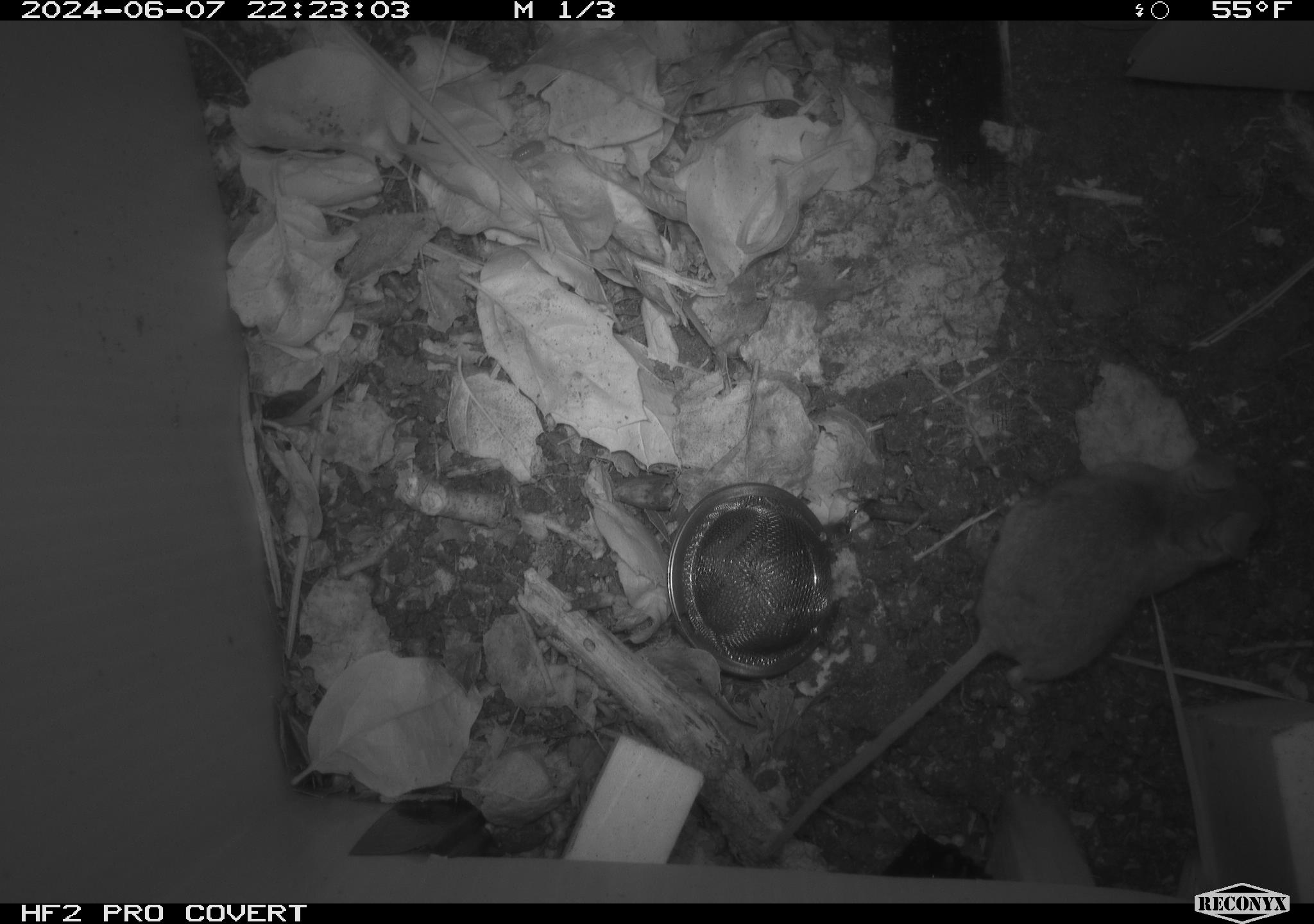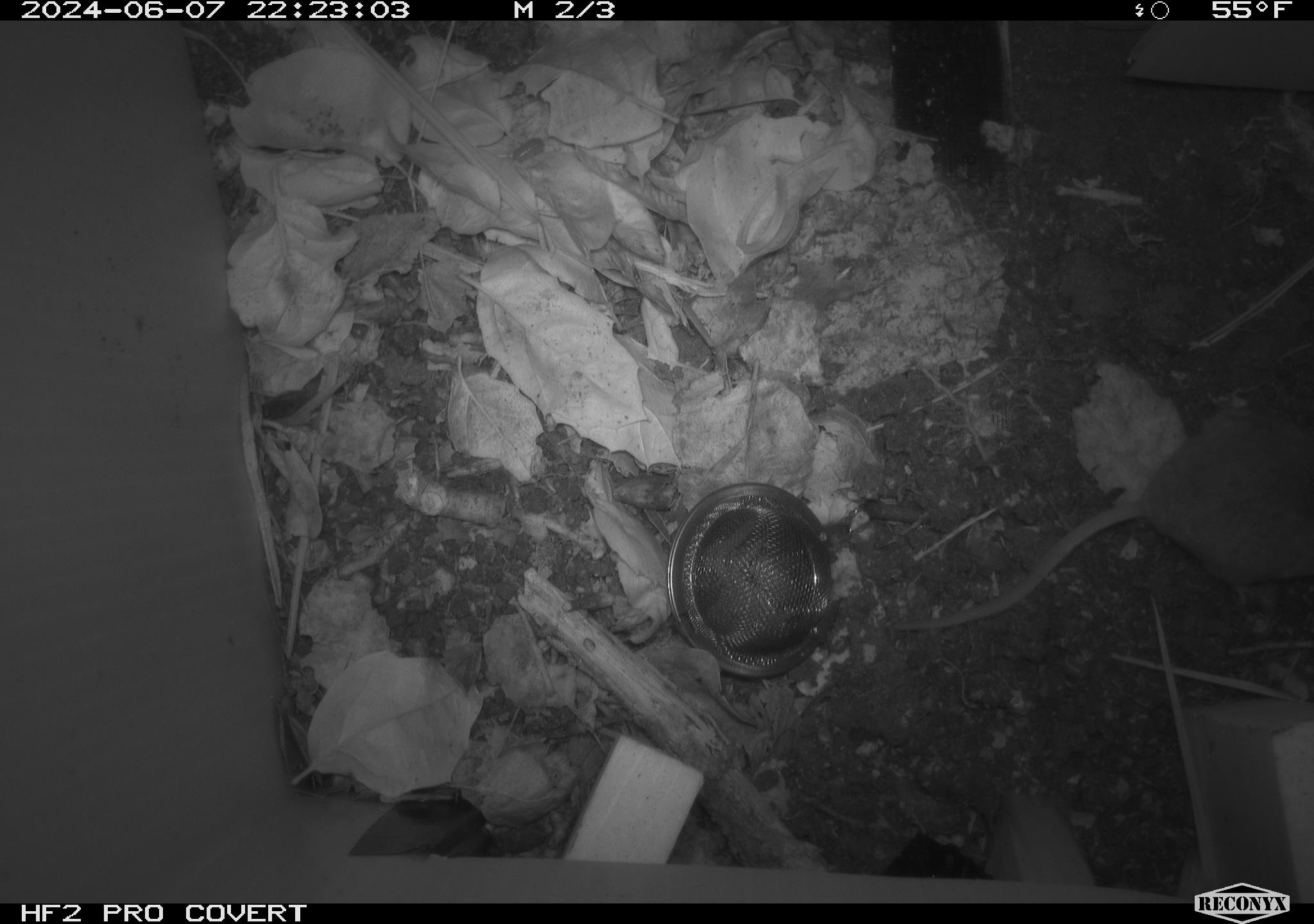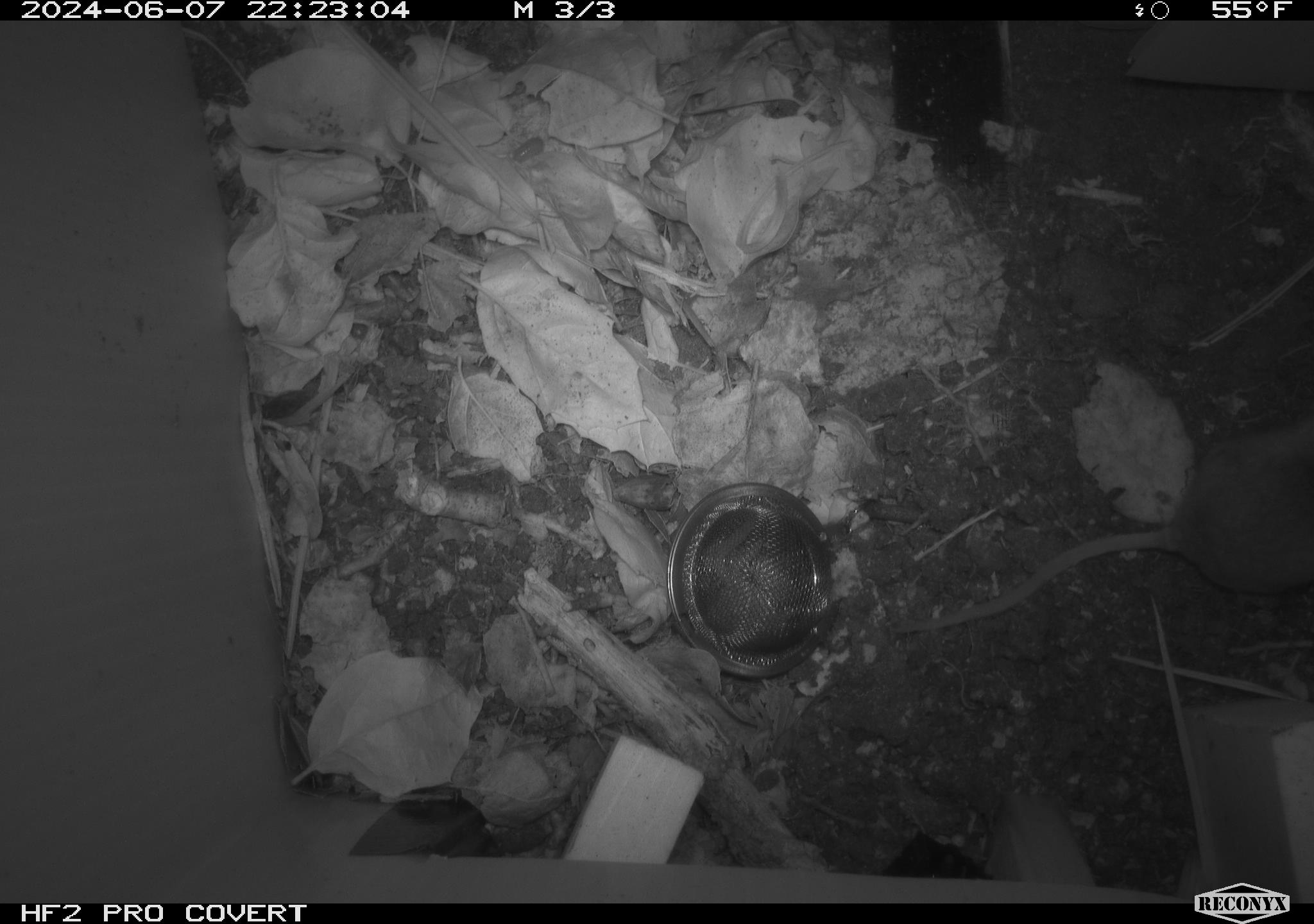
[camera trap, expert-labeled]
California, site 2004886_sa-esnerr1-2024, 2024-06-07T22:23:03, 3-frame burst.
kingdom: Animalia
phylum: Chordata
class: Mammalia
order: Rodentia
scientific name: Rodentia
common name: rodent